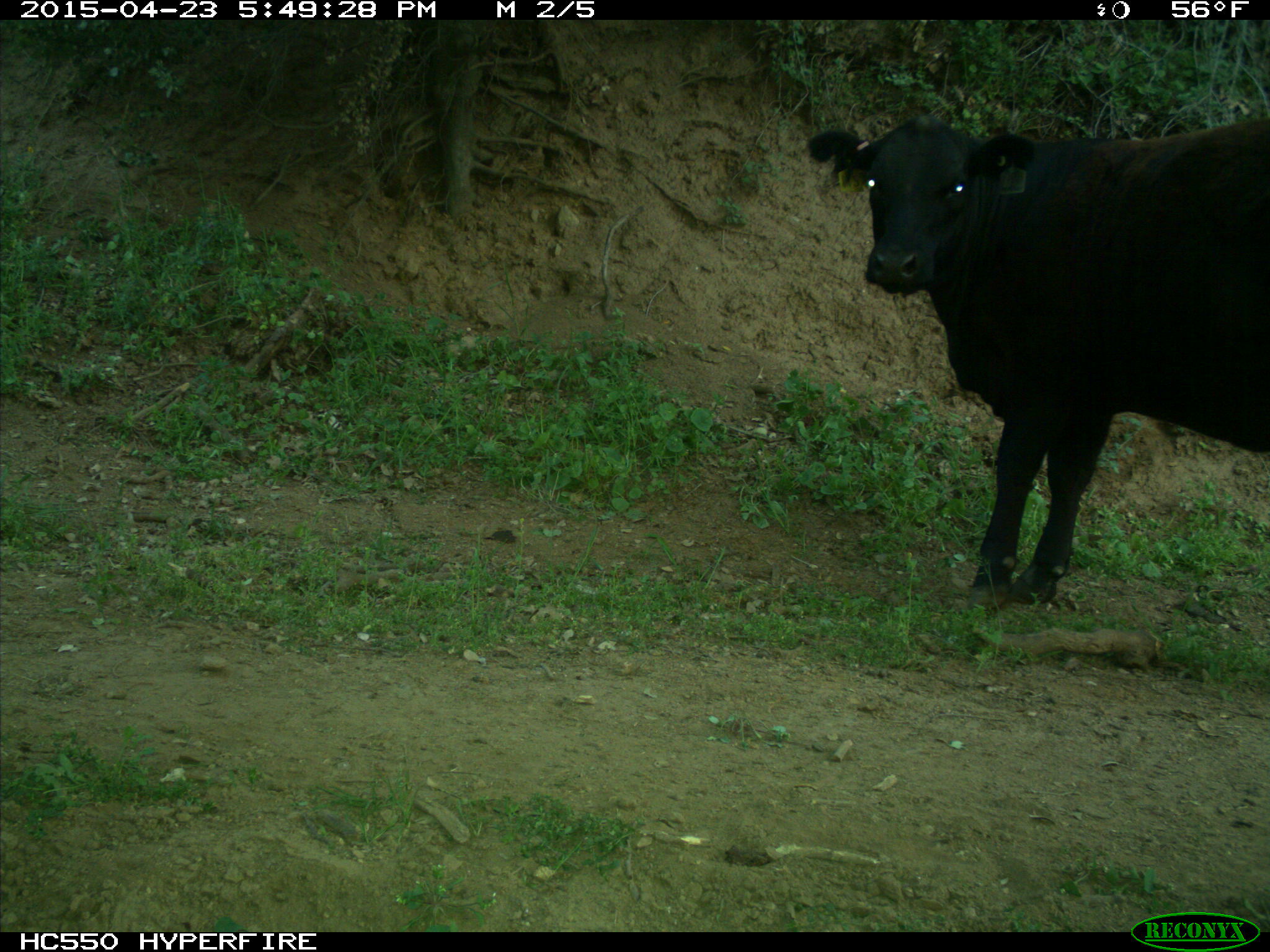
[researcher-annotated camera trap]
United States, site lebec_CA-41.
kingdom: Animalia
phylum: Chordata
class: Mammalia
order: Artiodactyla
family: Bovidae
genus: Bos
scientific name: Bos taurus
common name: domestic cow